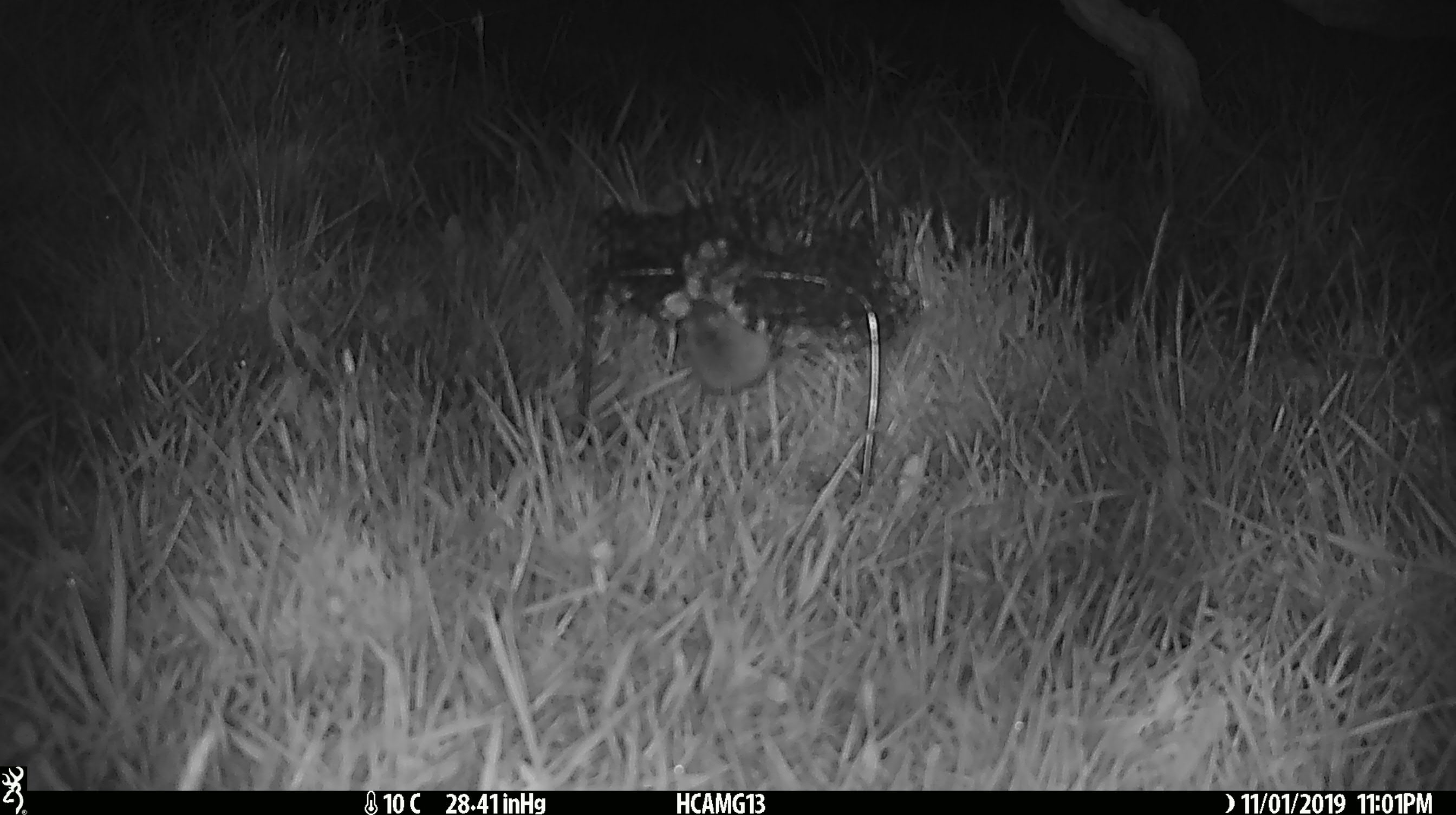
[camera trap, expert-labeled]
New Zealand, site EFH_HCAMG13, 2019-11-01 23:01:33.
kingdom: Animalia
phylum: Chordata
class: Mammalia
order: Rodentia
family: Muridae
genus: Mus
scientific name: Mus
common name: mouse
Mouse (Mus).